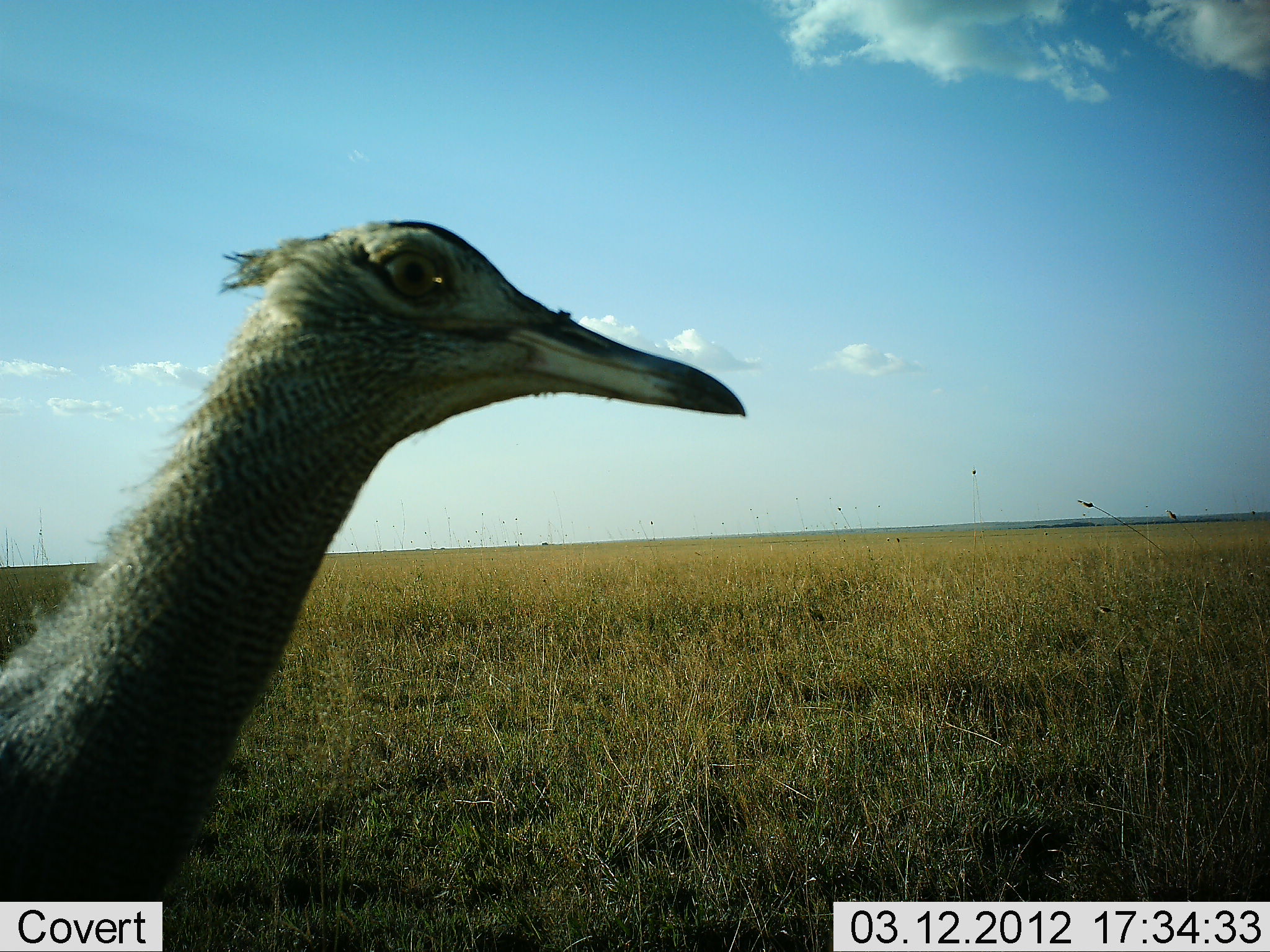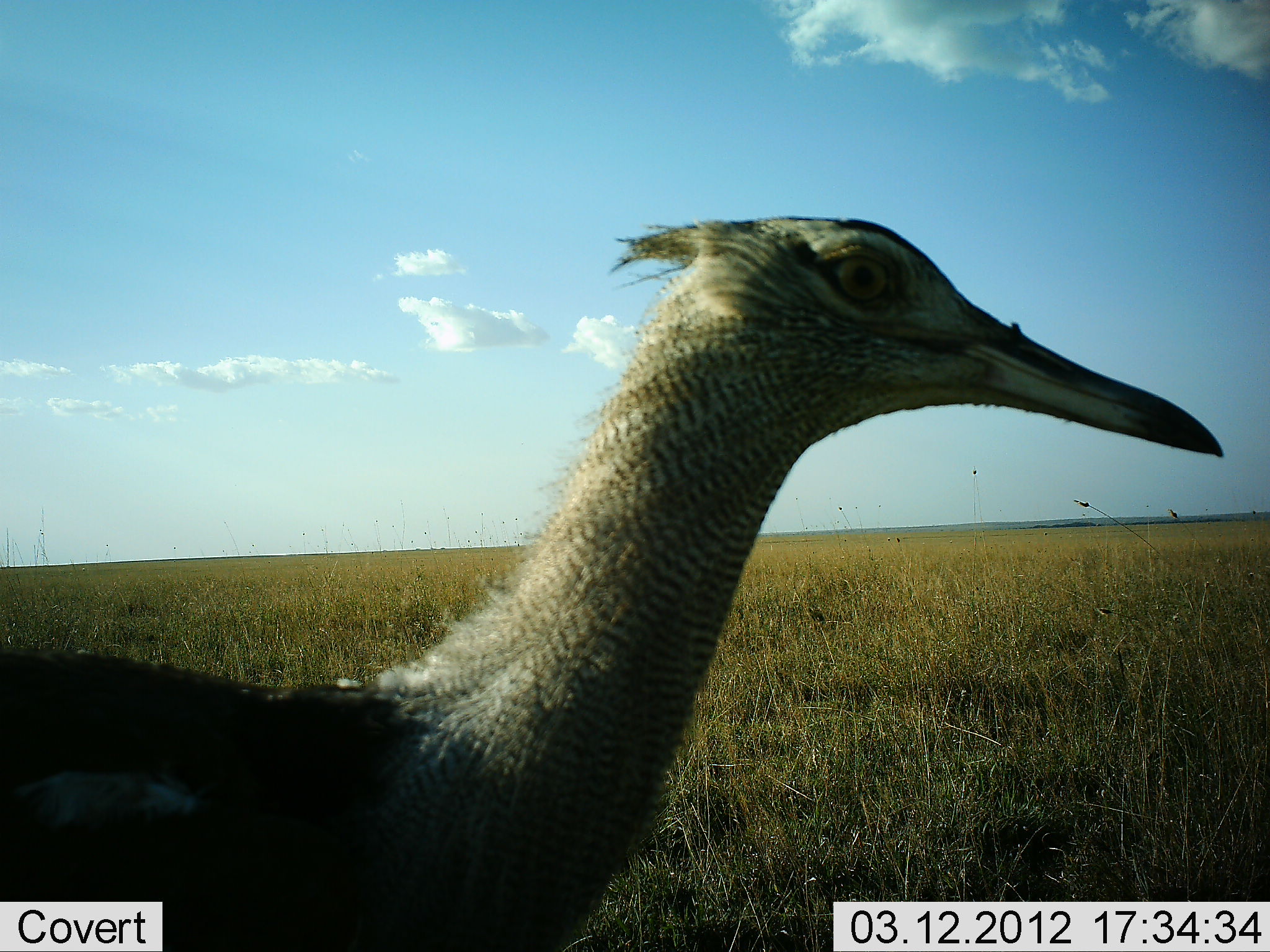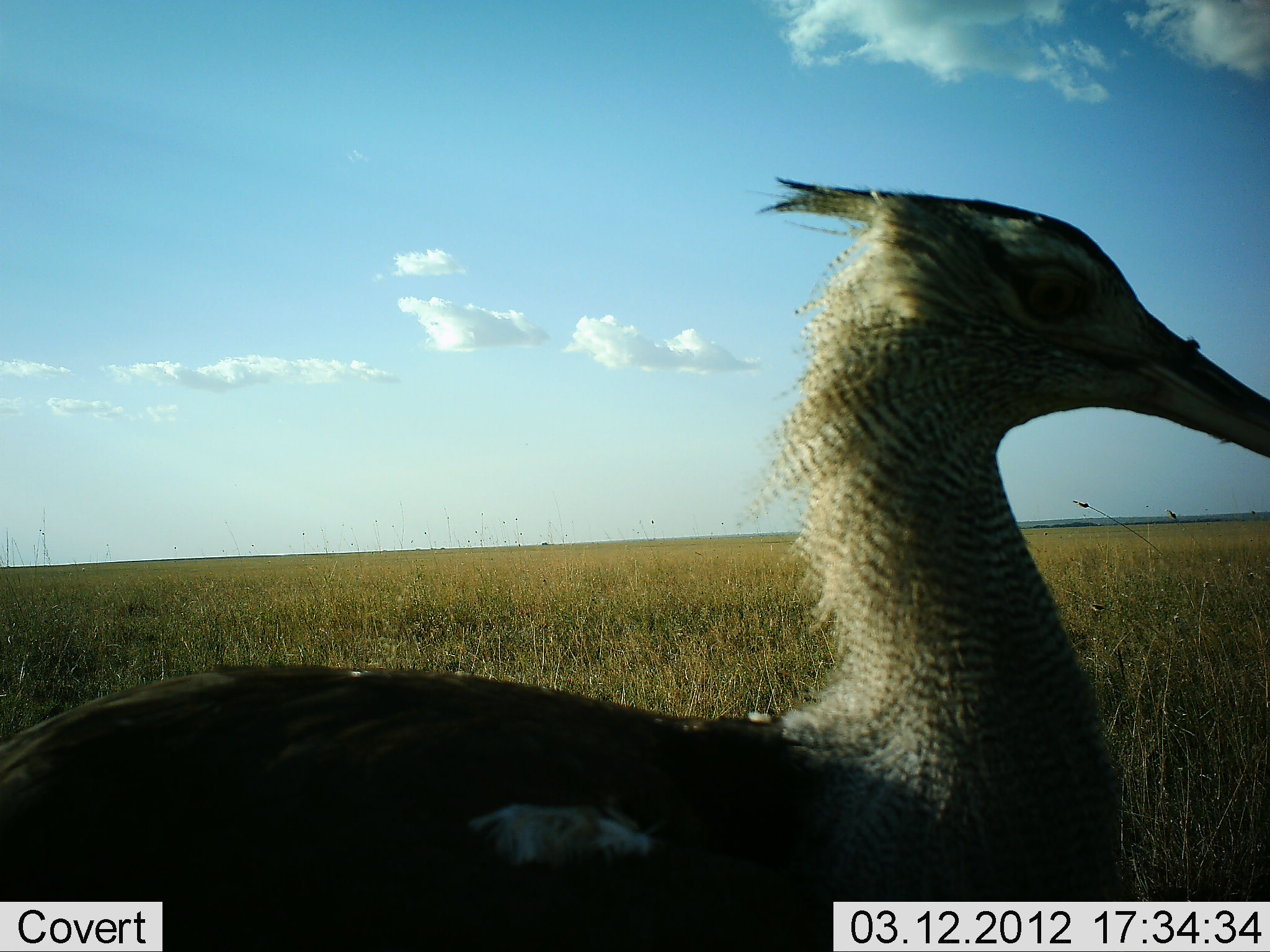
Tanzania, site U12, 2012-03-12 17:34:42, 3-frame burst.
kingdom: Animalia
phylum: Chordata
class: Aves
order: Otidiformes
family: Otididae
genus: Ardeotis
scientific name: Ardeotis kori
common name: kori bustard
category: koribustard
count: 1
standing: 21%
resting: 0%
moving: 79%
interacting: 0%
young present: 0%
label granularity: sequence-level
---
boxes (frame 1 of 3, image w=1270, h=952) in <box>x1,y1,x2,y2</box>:
animal: <box>0,221,748,952</box>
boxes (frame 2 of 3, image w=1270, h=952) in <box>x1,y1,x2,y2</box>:
animal: <box>1,217,1225,952</box>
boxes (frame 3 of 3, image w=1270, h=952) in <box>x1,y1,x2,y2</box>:
animal: <box>1,177,1270,951</box>